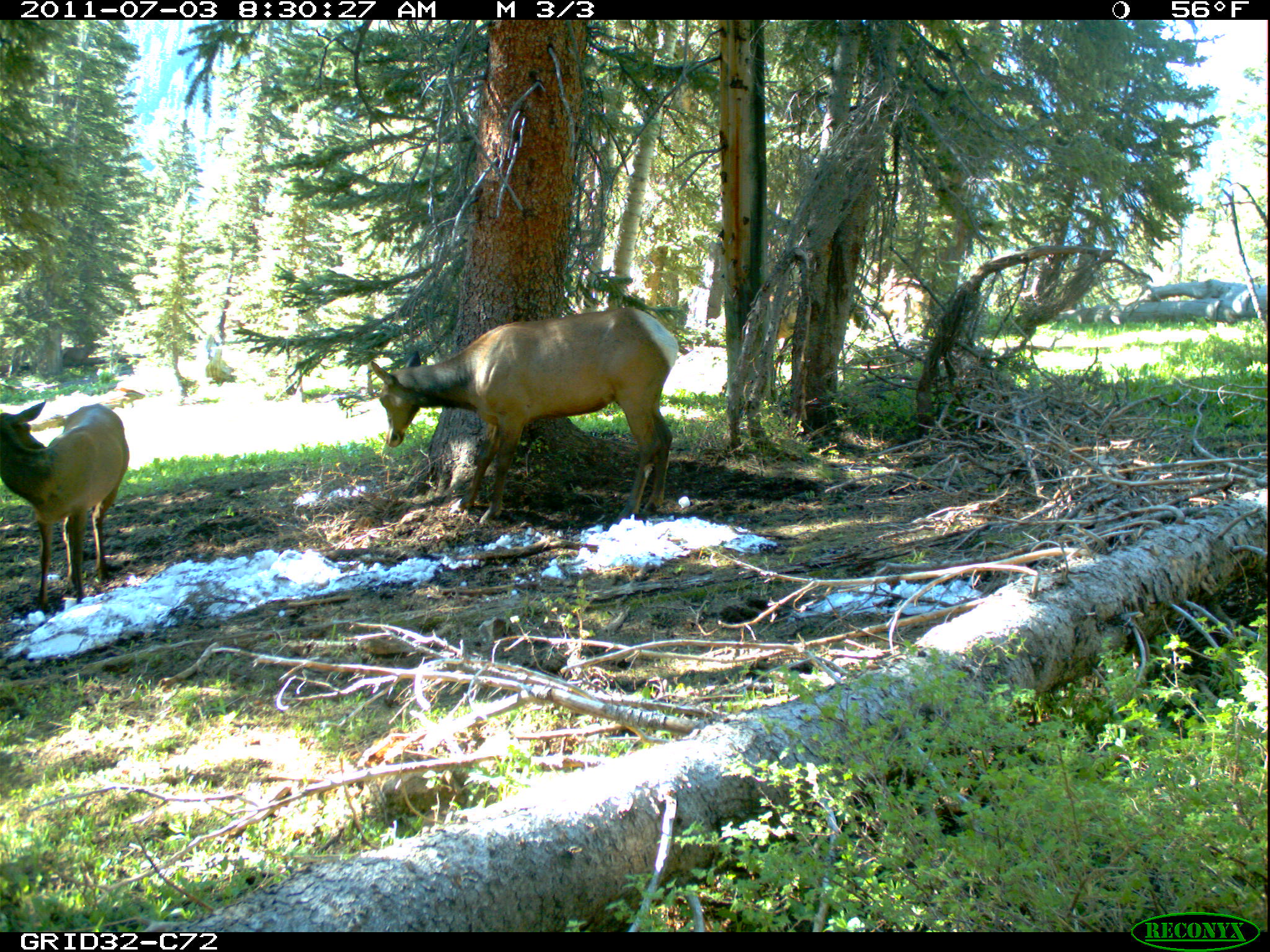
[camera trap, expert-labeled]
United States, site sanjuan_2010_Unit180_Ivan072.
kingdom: Animalia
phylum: Chordata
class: Mammalia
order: Artiodactyla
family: Cervidae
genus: Cervus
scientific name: Cervus elaphus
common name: red deer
Cervus elaphus (red deer).